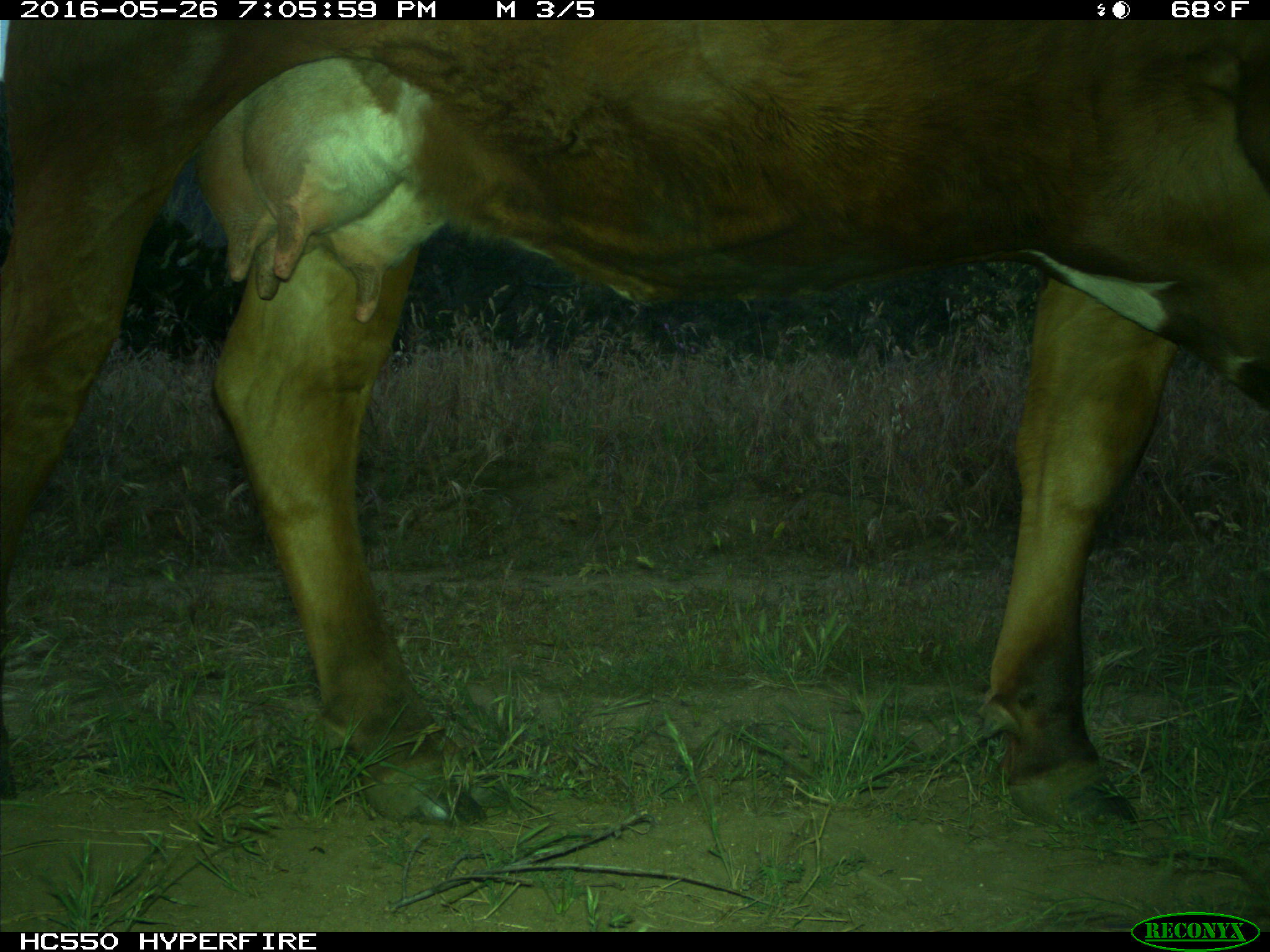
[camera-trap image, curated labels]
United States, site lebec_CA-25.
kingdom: Animalia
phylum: Chordata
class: Mammalia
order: Artiodactyla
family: Bovidae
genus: Bos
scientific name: Bos taurus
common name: domestic cow